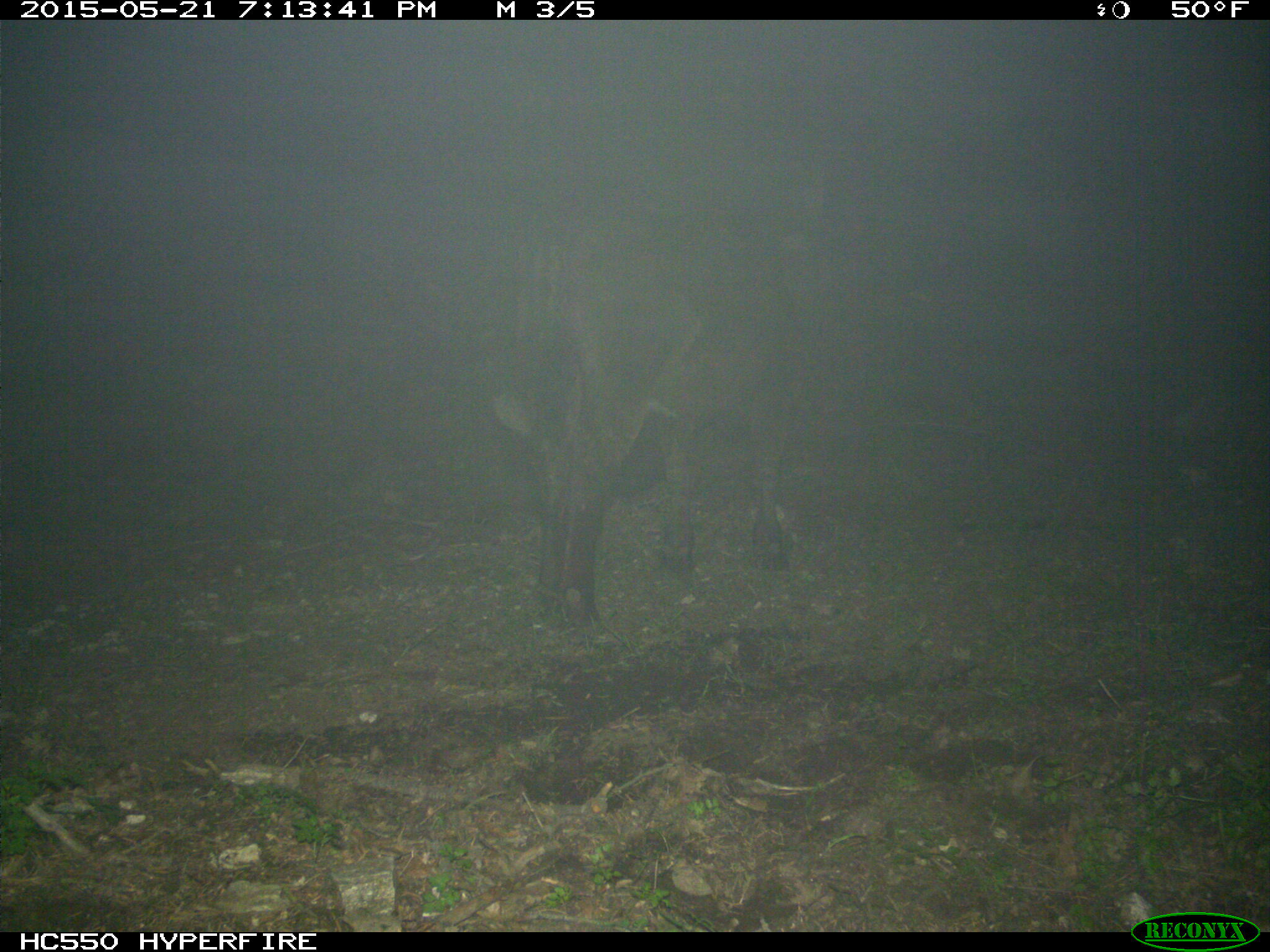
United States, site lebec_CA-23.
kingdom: Animalia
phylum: Chordata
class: Mammalia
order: Artiodactyla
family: Bovidae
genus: Bos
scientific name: Bos taurus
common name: domestic cow